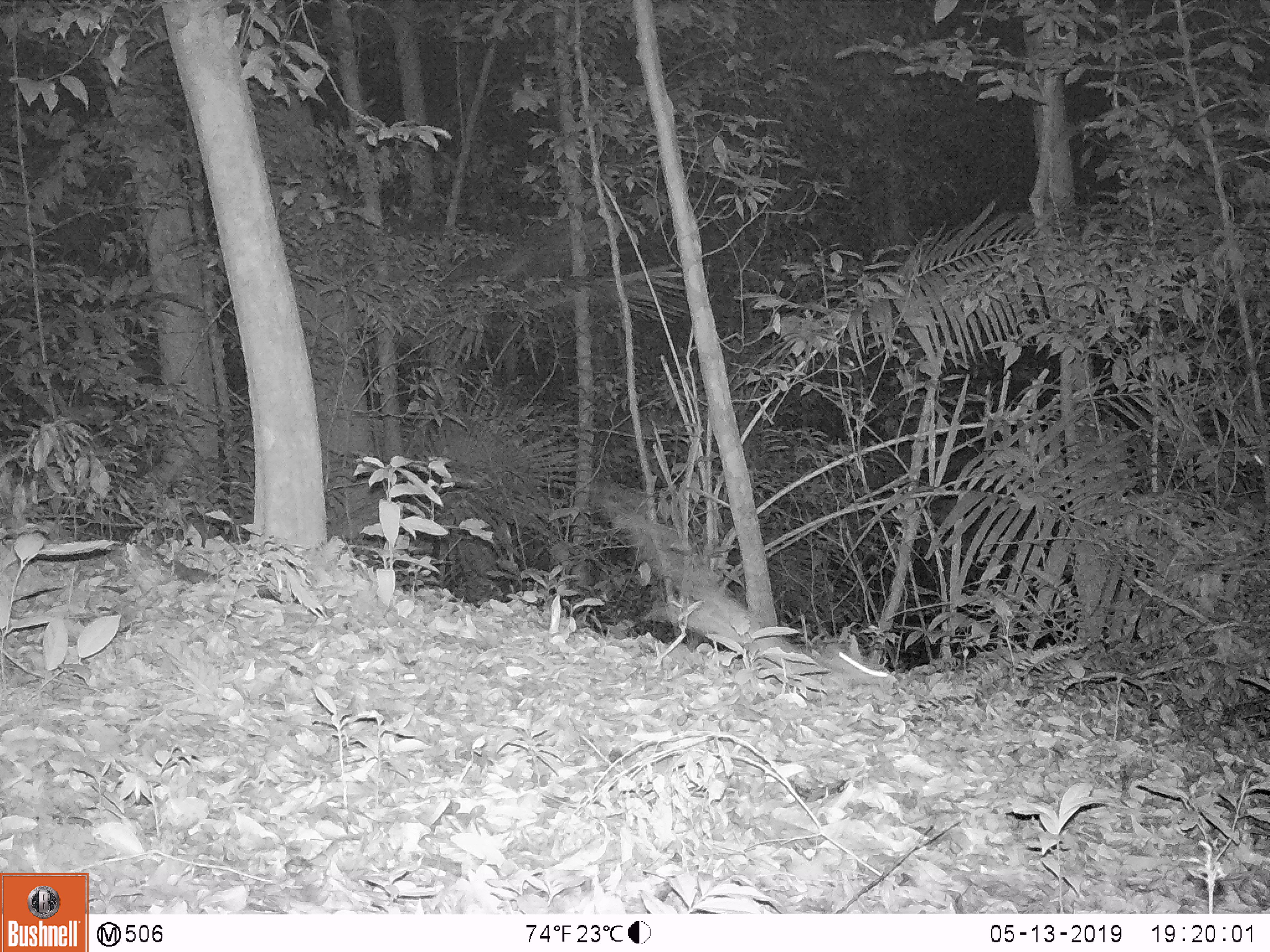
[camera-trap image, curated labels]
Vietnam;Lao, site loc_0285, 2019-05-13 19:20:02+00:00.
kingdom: Animalia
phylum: Chordata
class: Mammalia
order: Carnivora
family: Mustelidae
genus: Melogale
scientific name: Melogale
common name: ferret badger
Ferret badger (Melogale). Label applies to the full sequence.